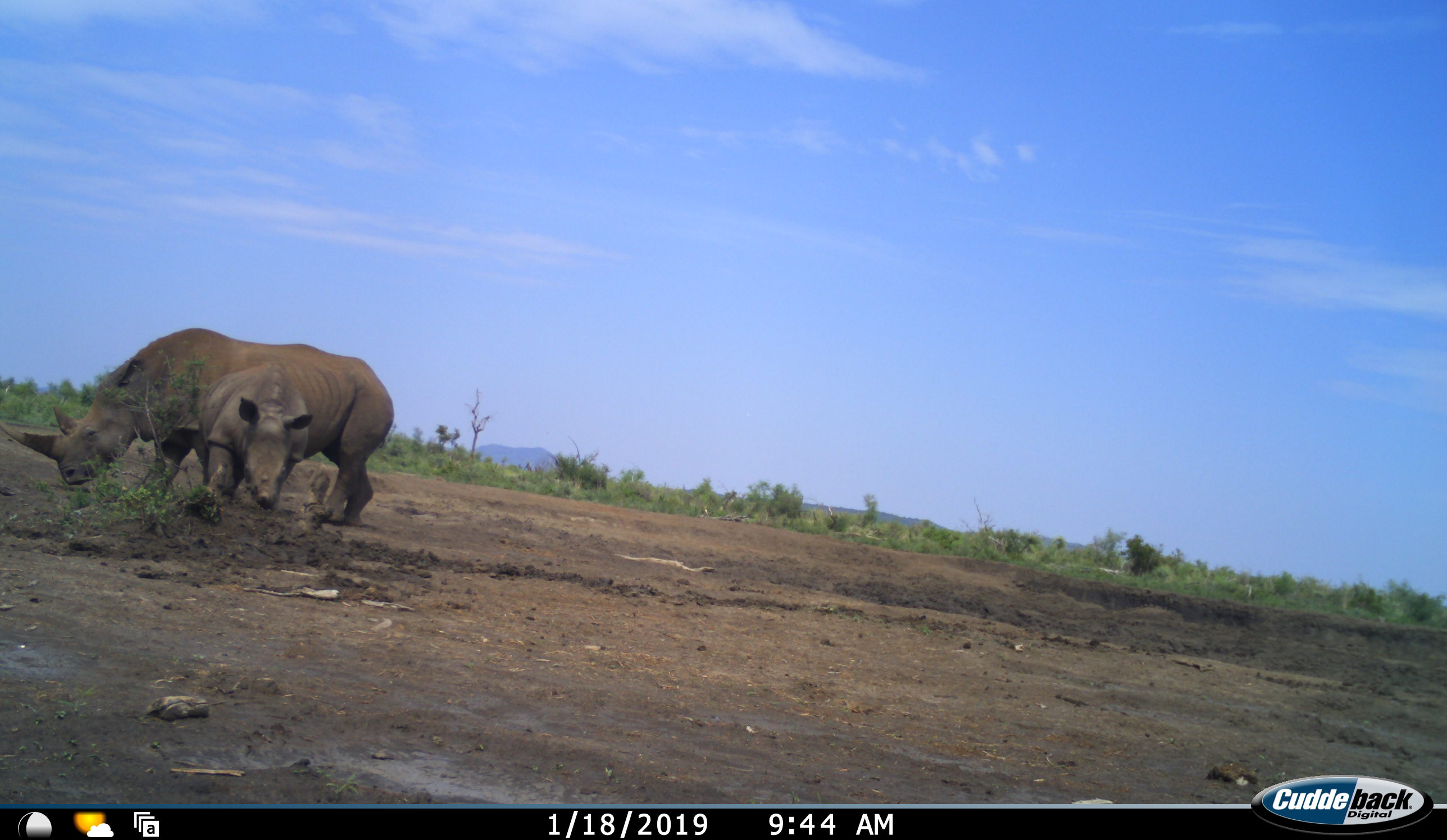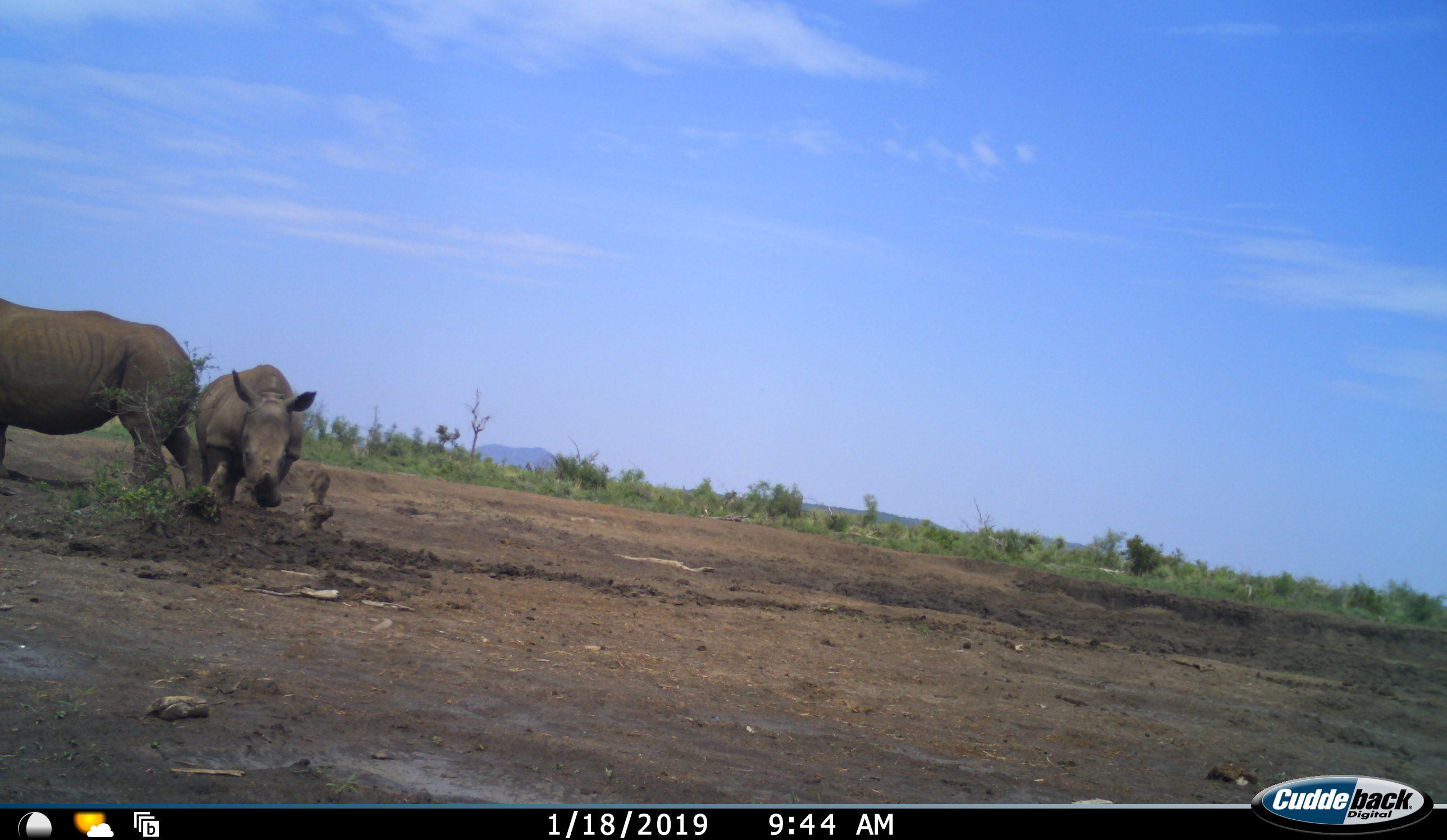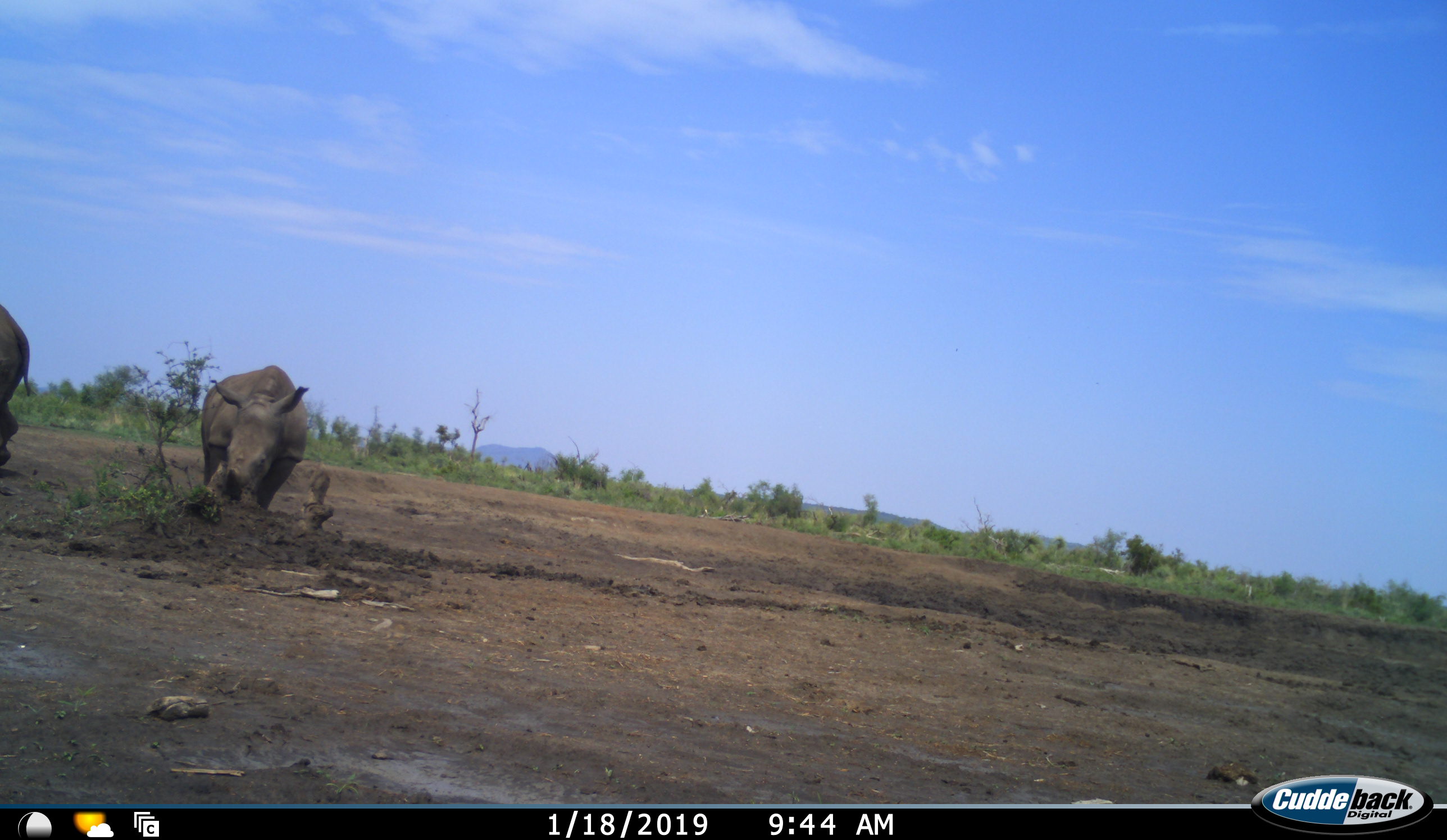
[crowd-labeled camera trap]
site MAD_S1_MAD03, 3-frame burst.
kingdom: Animalia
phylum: Chordata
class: Mammalia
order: Perissodactyla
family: Rhinocerotidae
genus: Ceratotherium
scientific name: Ceratotherium simum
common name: white rhinoceros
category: rhinoceroswhite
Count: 2.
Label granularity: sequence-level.